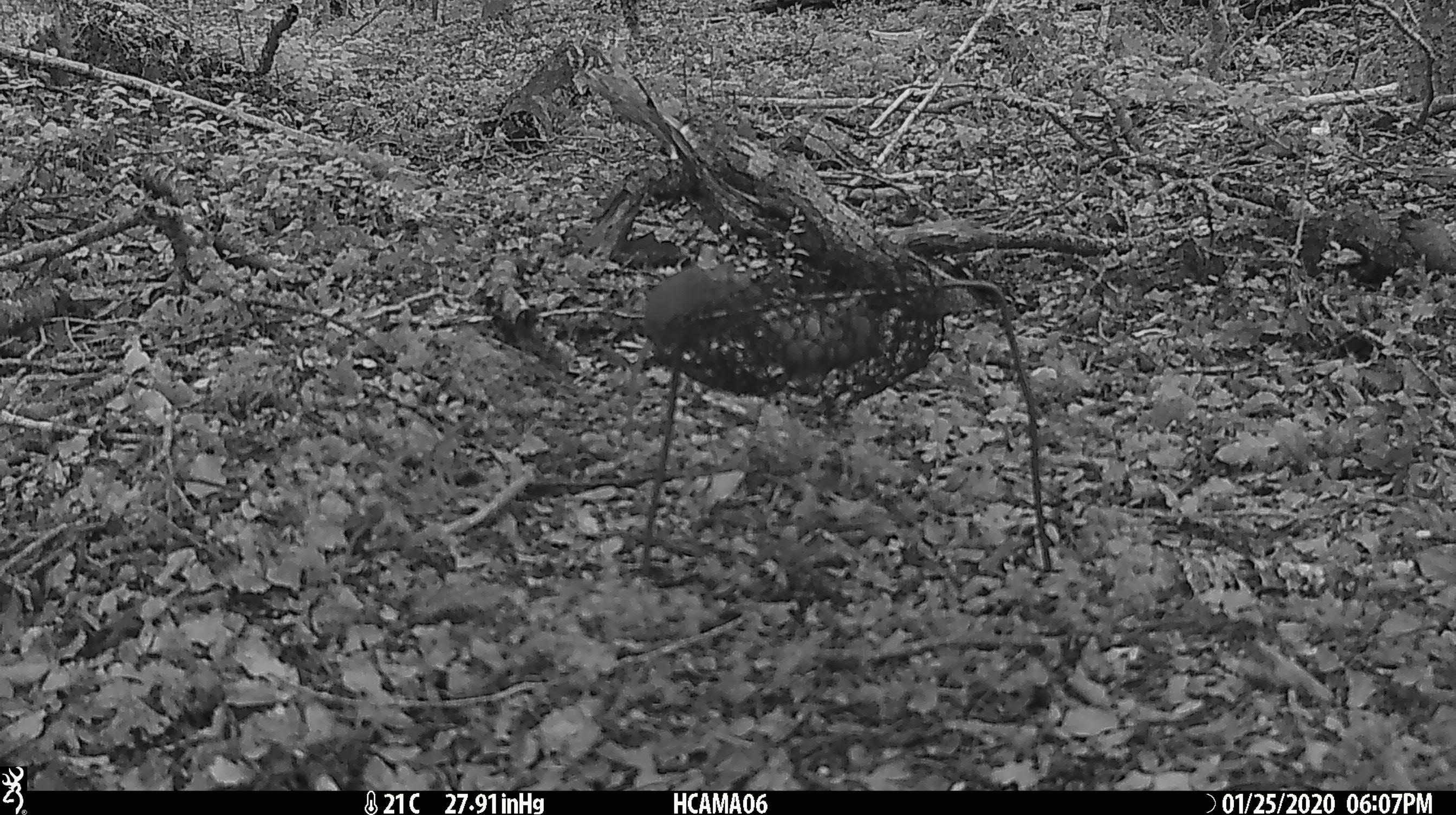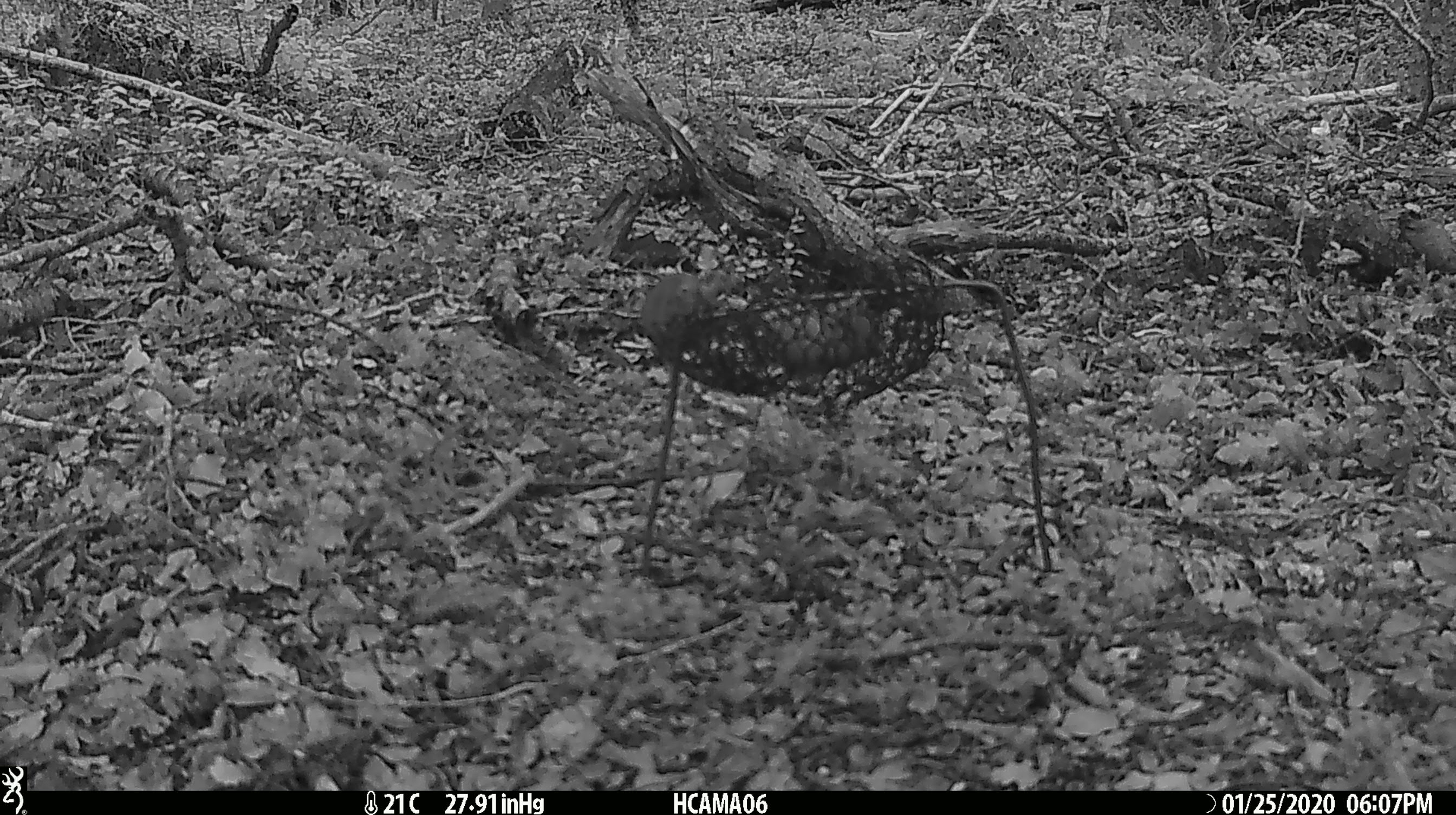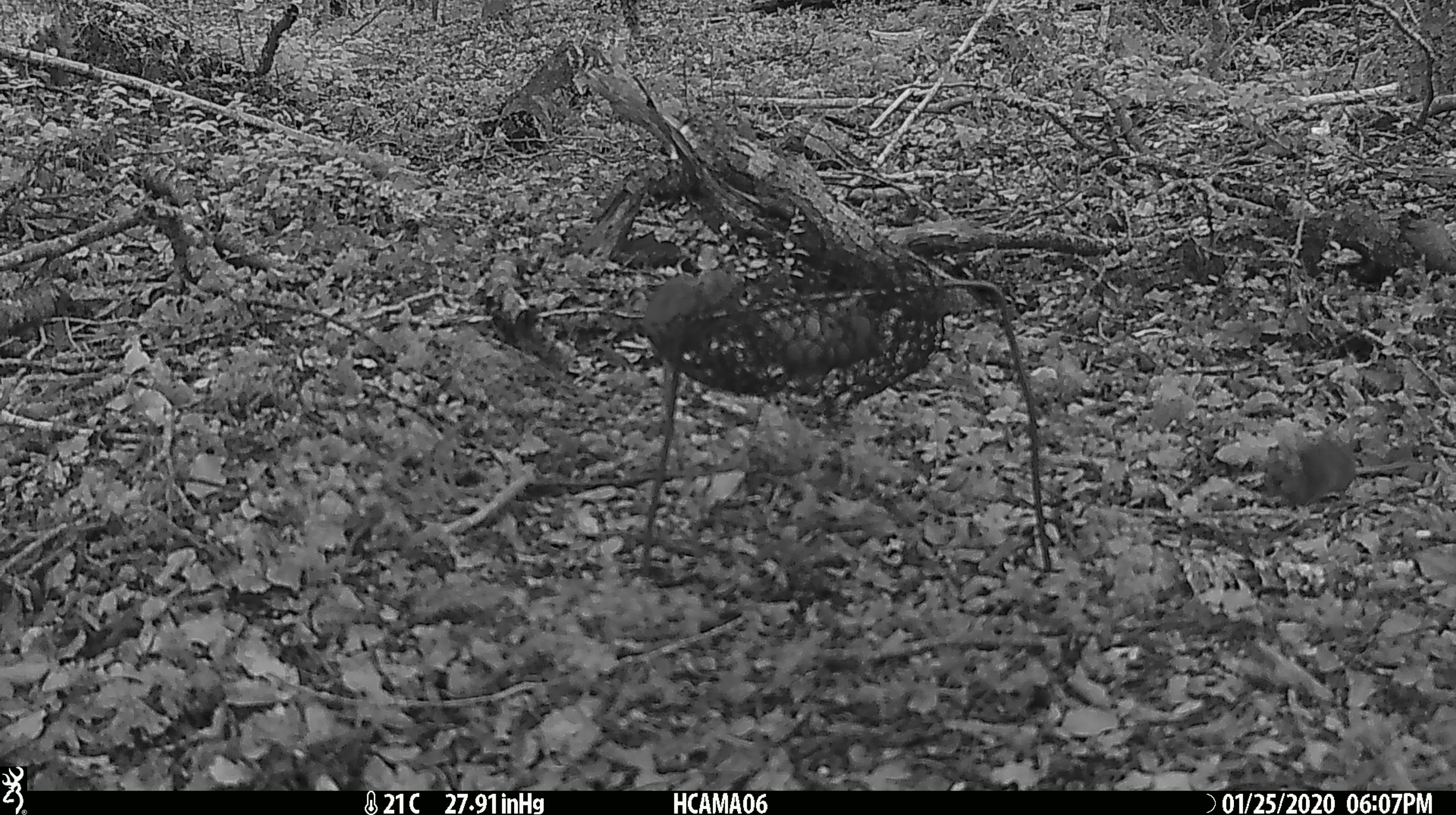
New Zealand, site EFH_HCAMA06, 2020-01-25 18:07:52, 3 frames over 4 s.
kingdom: Animalia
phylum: Chordata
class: Mammalia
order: Rodentia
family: Muridae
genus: Mus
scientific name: Mus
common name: mouse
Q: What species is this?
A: Mouse (Mus).